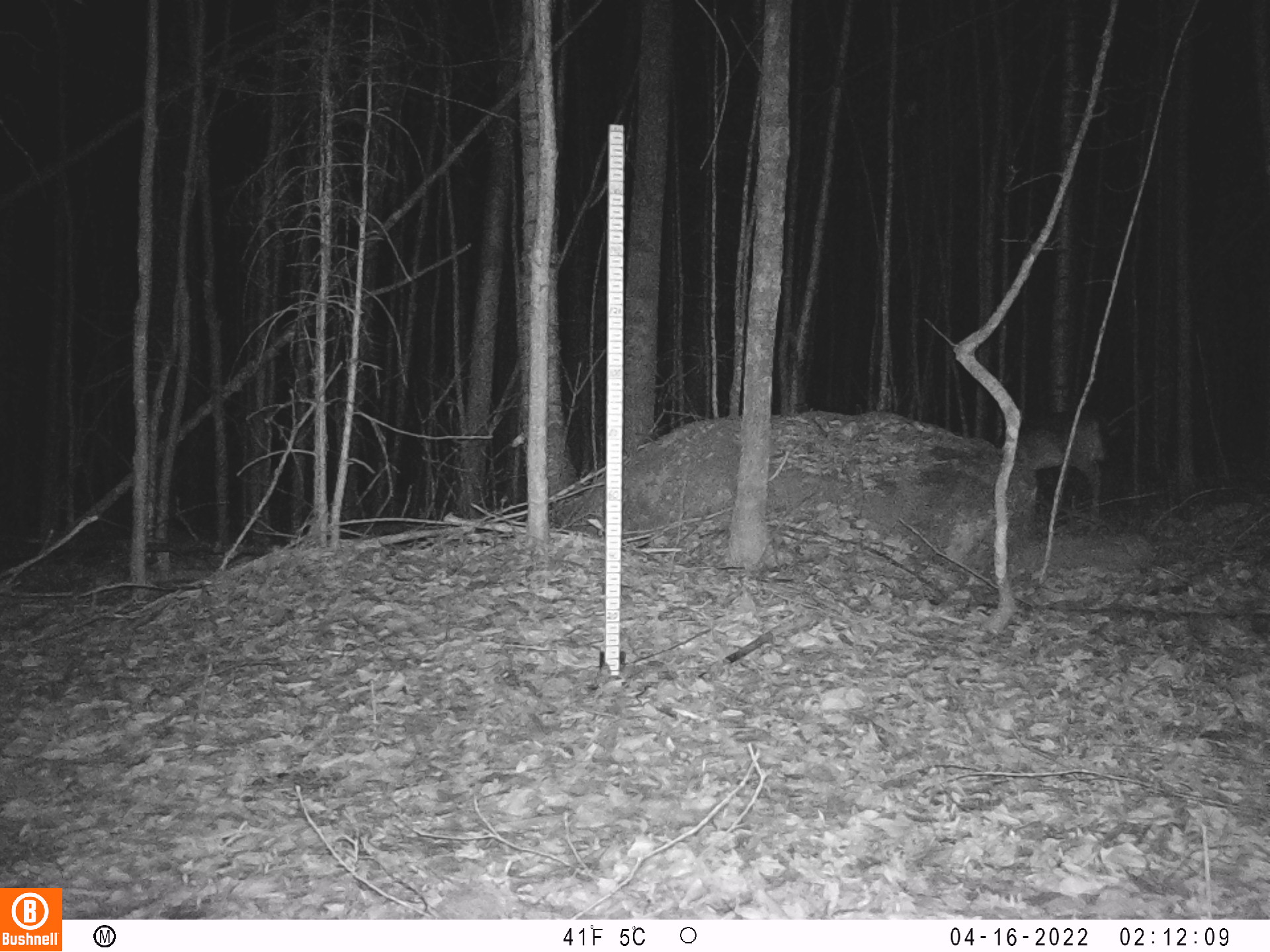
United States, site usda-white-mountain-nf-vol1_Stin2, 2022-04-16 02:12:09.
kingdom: Animalia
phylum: Chordata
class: Mammalia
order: Artiodactyla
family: Cervidae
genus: Odocoileus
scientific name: Odocoileus virginianus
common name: white-tailed deer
White-tailed deer (Odocoileus virginianus).